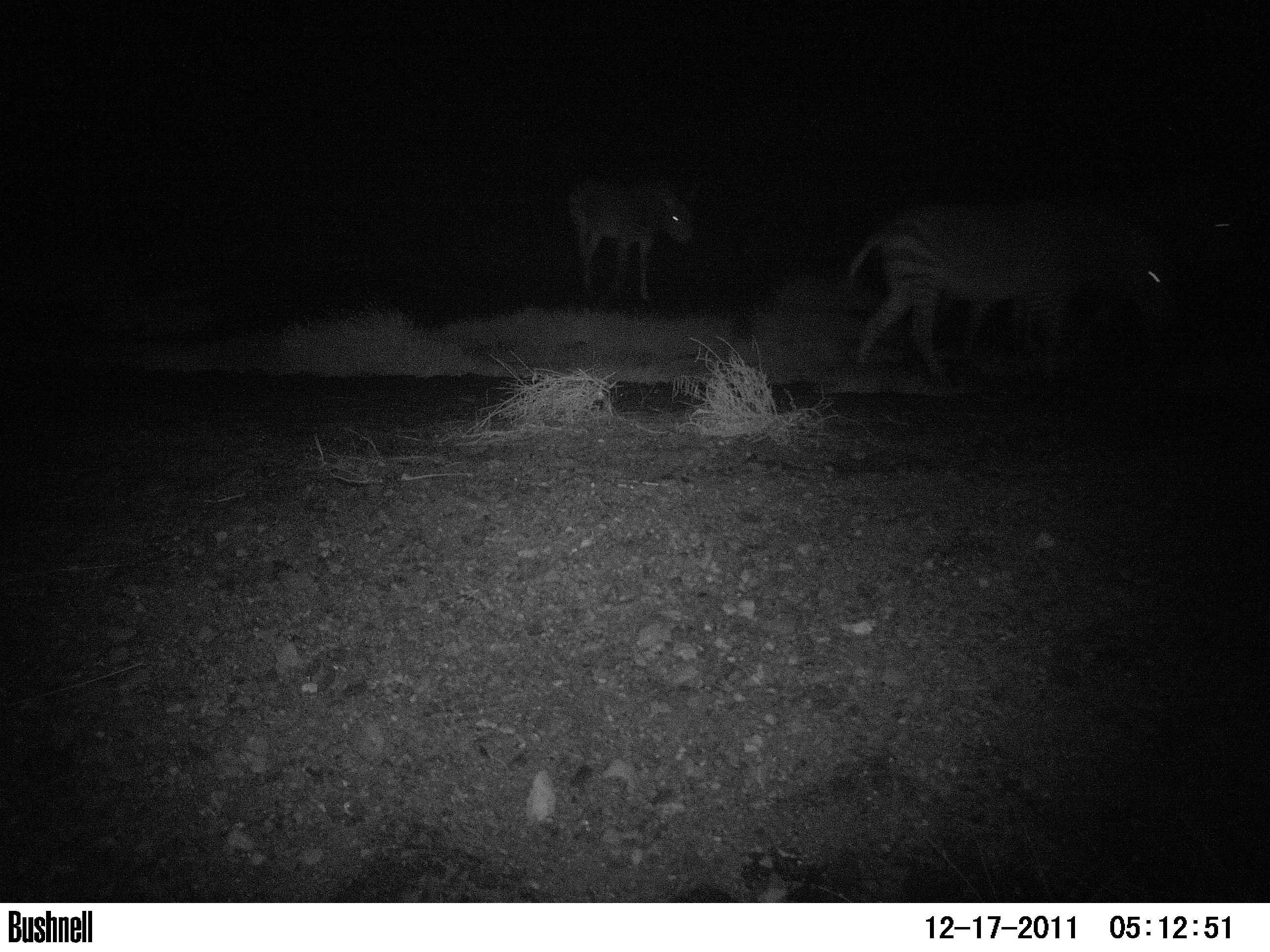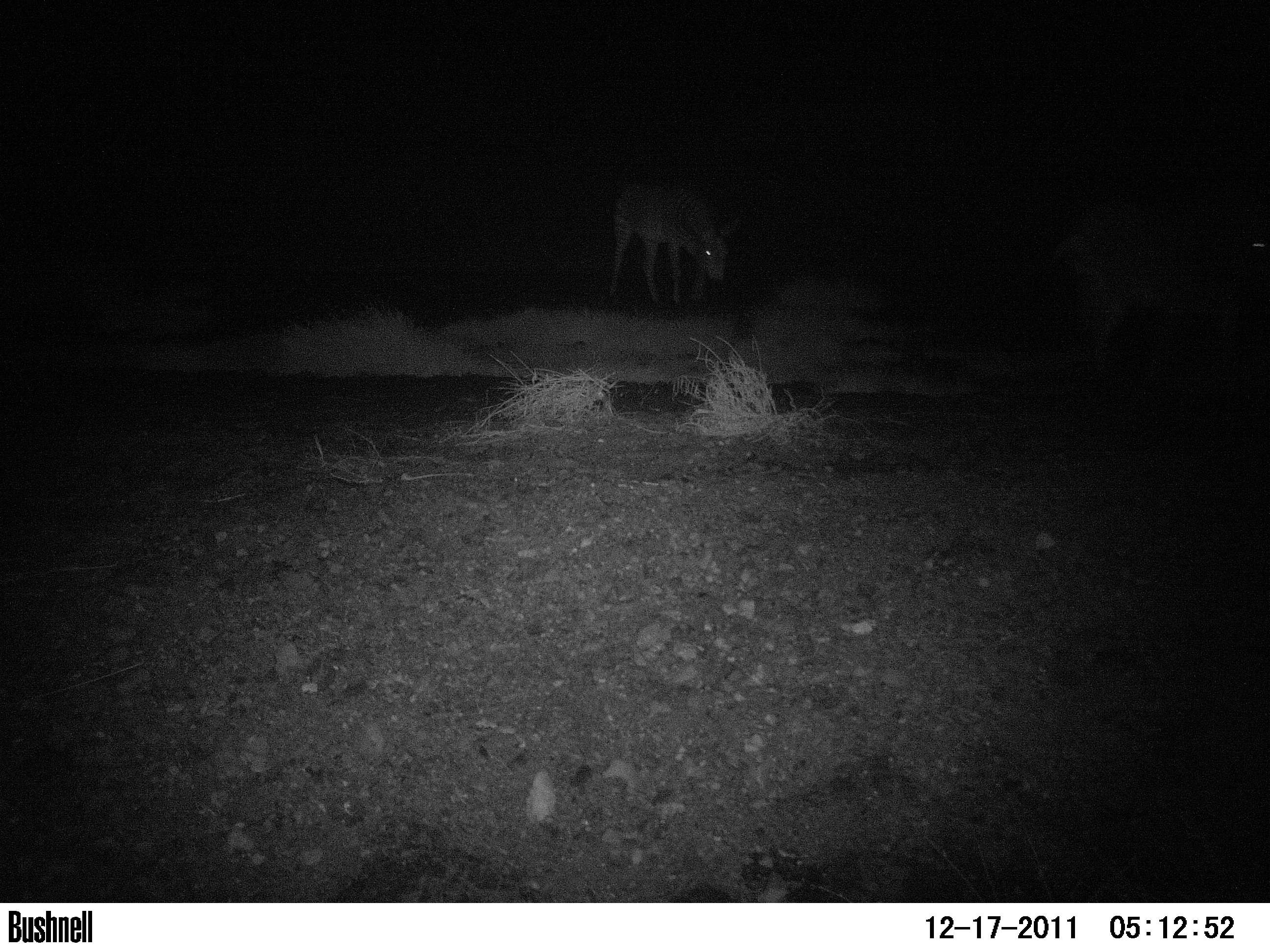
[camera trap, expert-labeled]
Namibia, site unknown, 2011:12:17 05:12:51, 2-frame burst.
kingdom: Animalia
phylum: Chordata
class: Mammalia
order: Perissodactyla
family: Equidae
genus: Equus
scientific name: Equus zebra hartmannae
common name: hartmann's mountain zebra